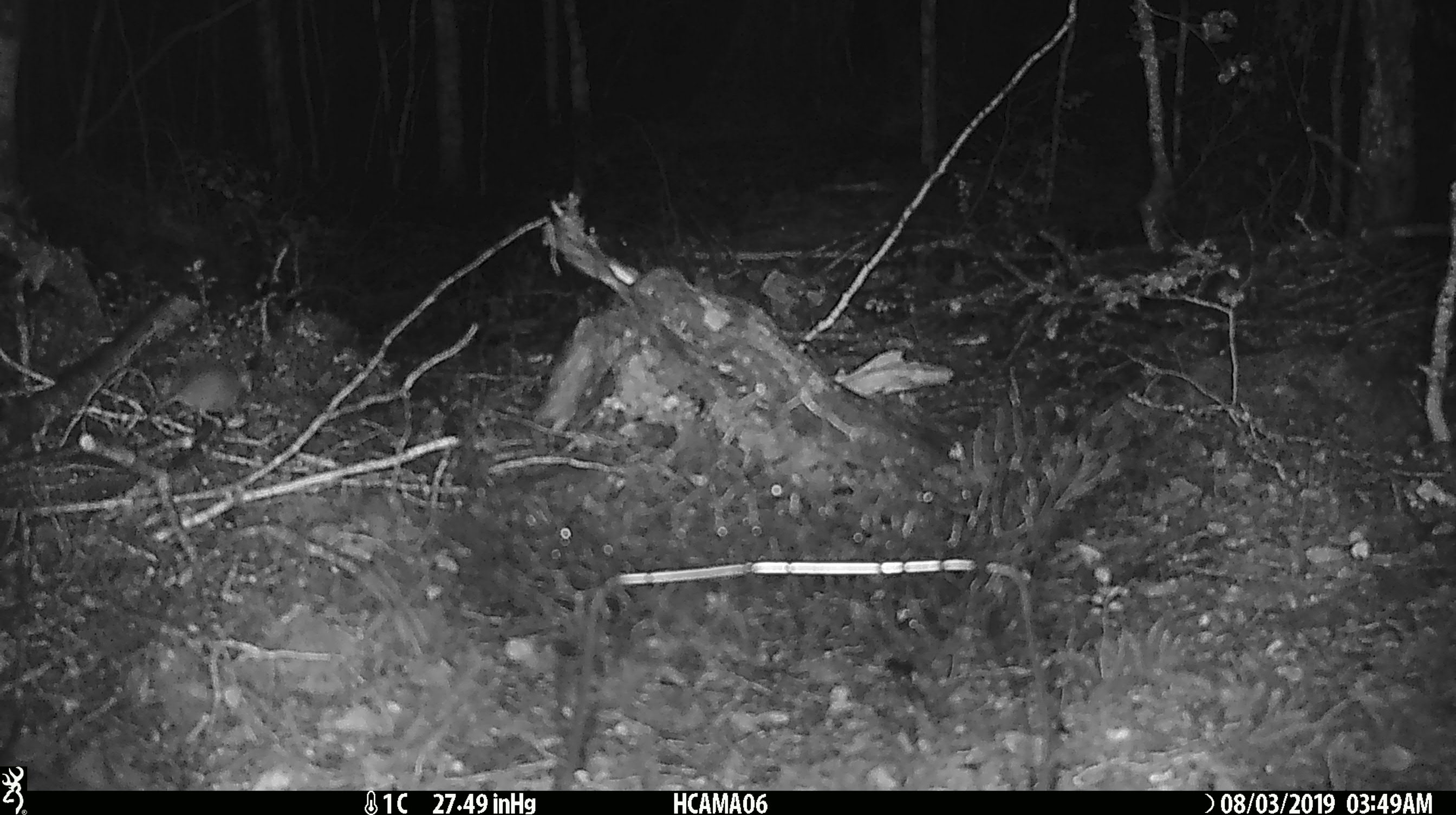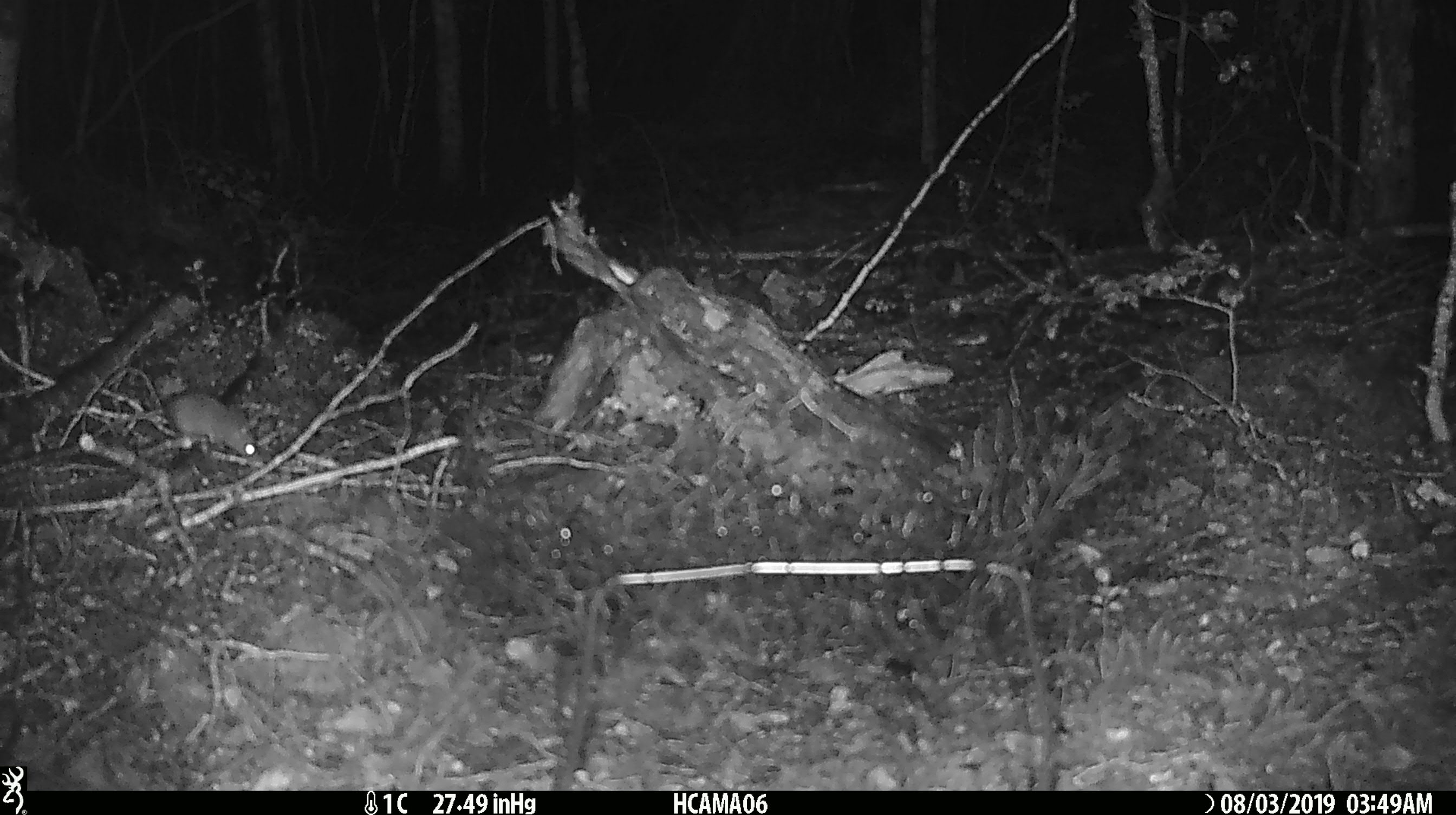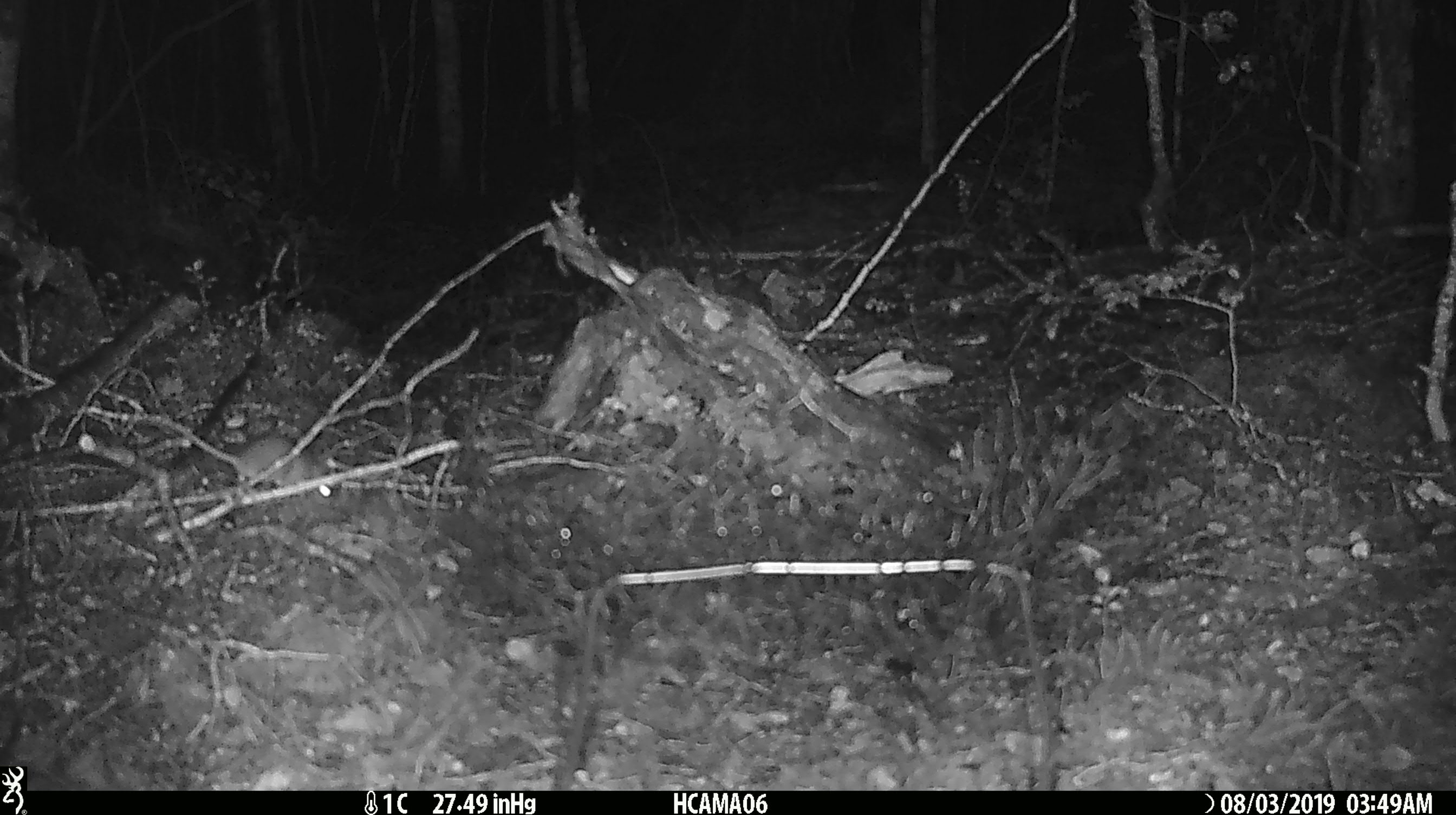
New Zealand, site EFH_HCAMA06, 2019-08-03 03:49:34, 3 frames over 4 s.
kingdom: Animalia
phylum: Chordata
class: Mammalia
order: Rodentia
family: Muridae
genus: Mus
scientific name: Mus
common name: mouse